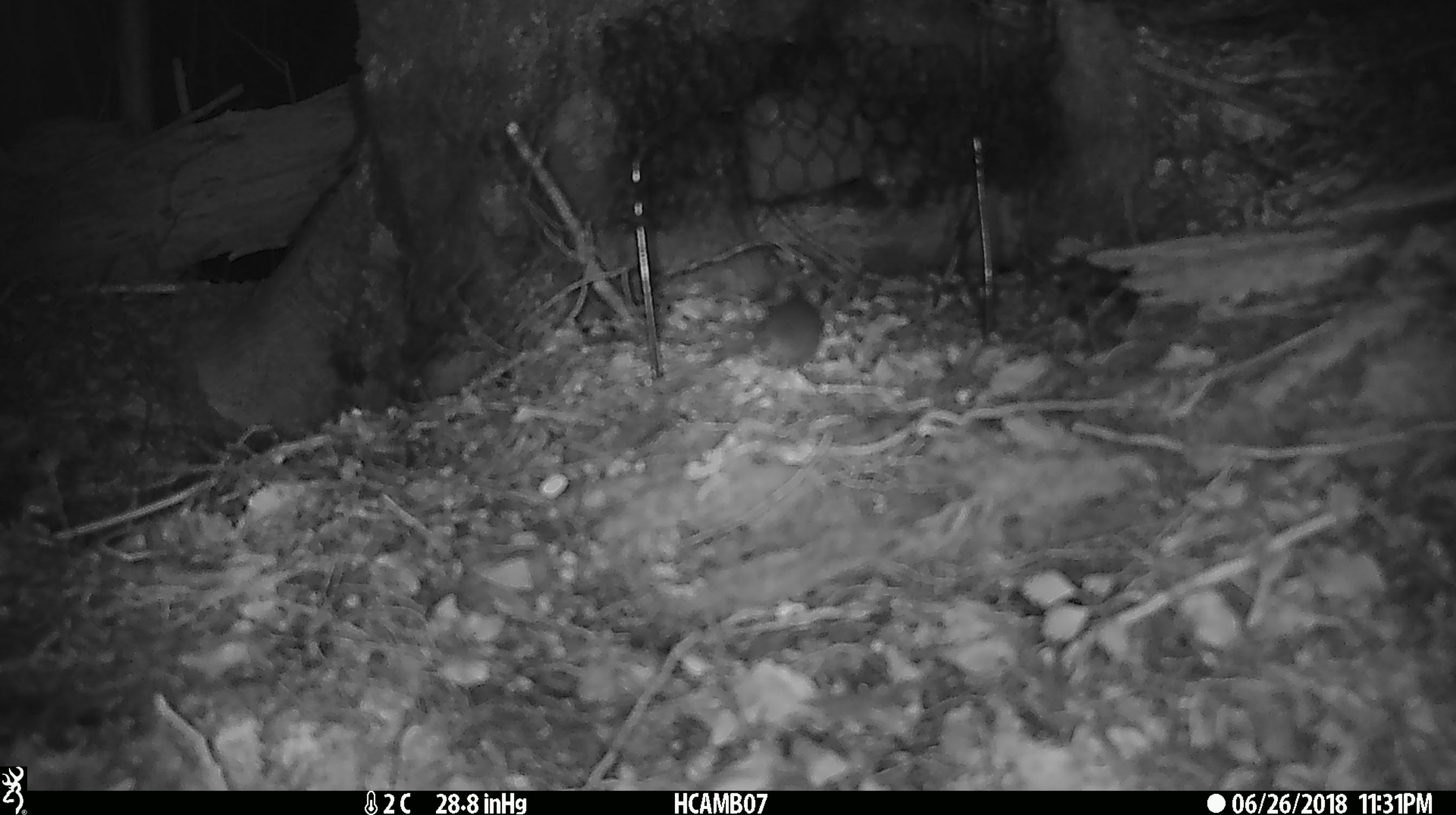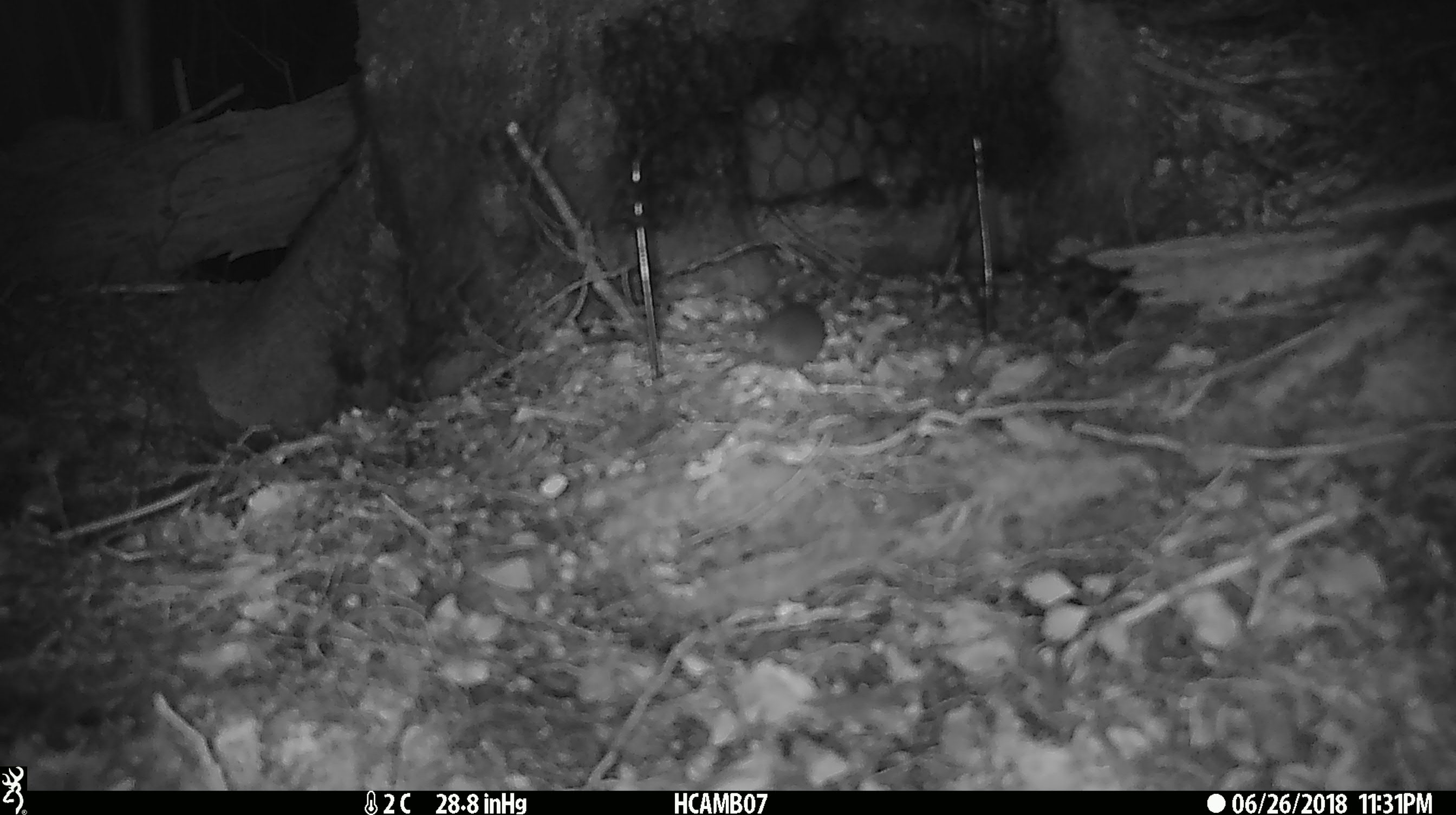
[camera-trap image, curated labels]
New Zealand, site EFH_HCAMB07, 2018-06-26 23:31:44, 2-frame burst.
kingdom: Animalia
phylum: Chordata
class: Mammalia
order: Rodentia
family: Muridae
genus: Mus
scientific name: Mus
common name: mouse